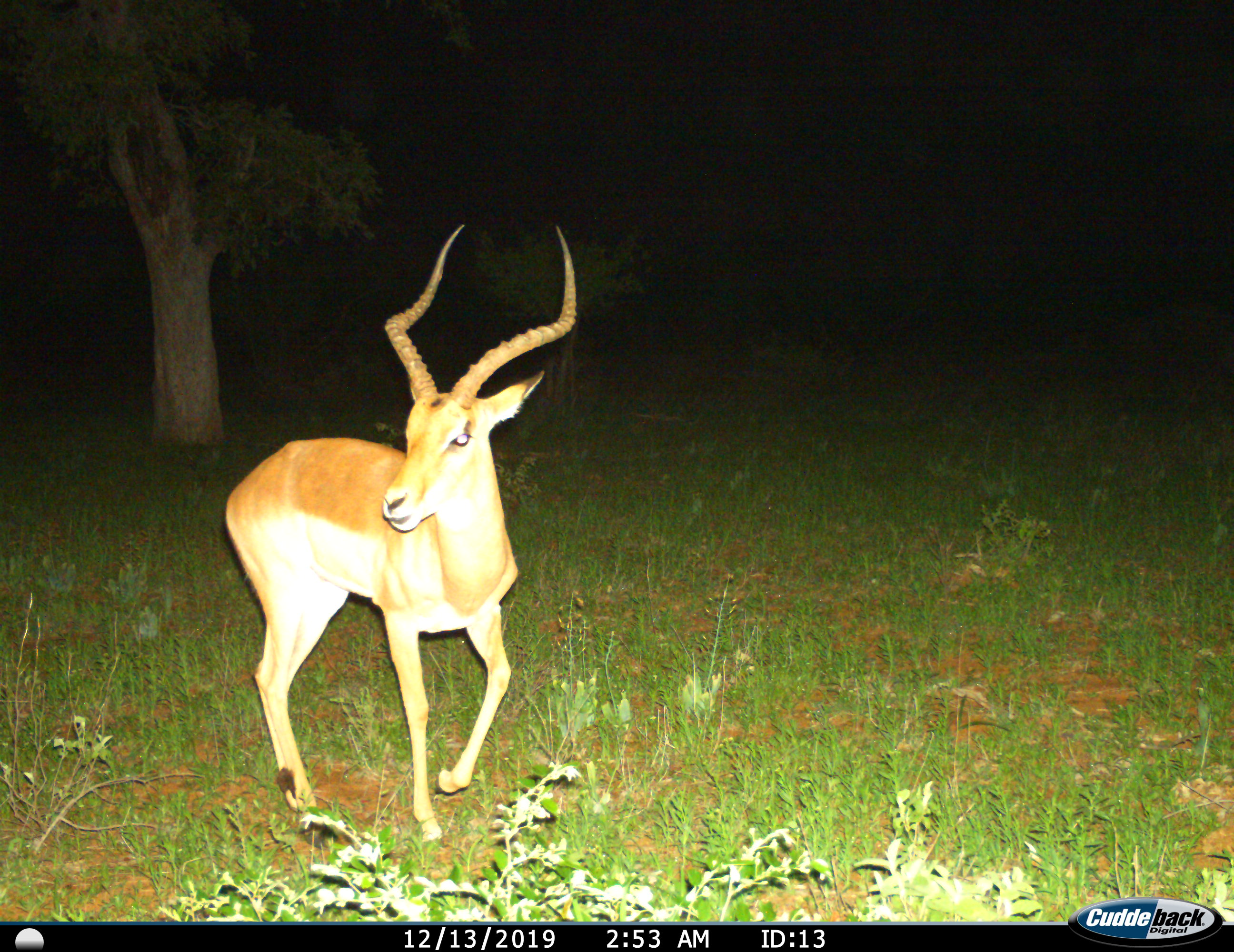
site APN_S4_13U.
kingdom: Animalia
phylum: Chordata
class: Mammalia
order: Artiodactyla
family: Bovidae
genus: Aepyceros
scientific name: Aepyceros melampus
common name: impala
Impala (Aepyceros melampus), count 1. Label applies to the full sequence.